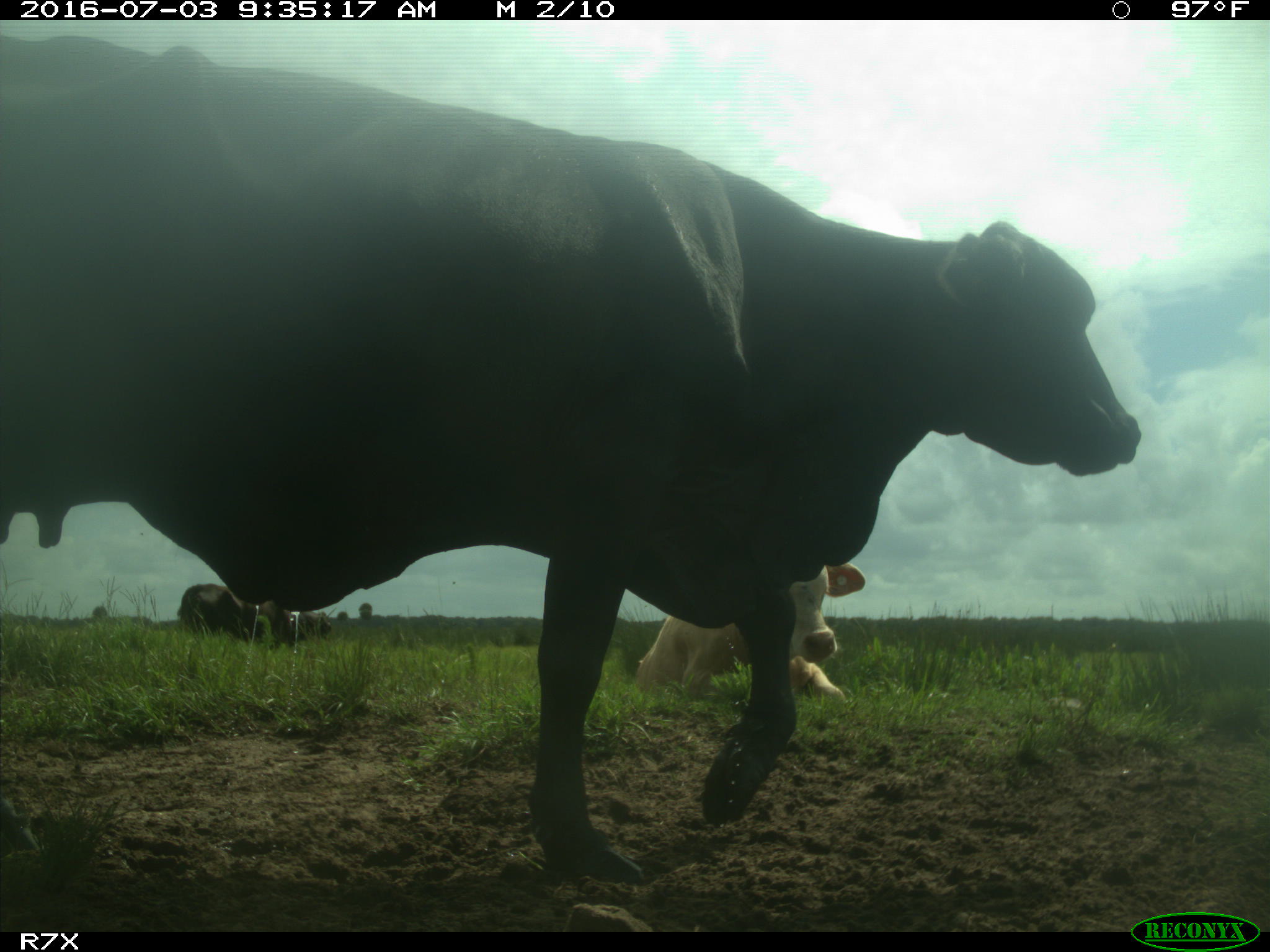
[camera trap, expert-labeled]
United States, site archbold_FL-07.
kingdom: Animalia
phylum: Chordata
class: Mammalia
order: Artiodactyla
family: Bovidae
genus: Bos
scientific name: Bos taurus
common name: domestic cow